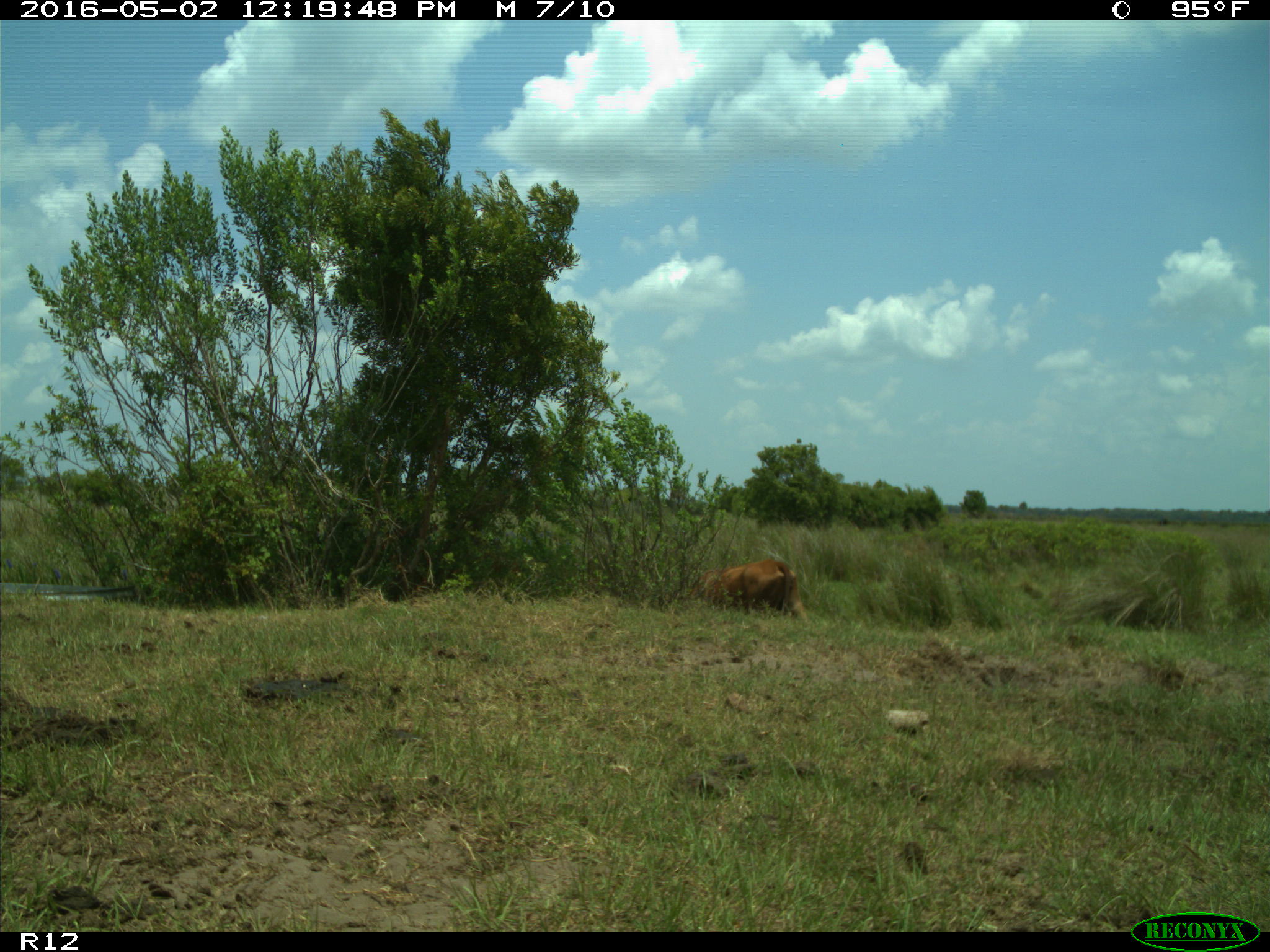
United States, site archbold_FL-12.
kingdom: Animalia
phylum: Chordata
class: Mammalia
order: Artiodactyla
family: Bovidae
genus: Bos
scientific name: Bos taurus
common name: domestic cow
Bos taurus (domestic cow).